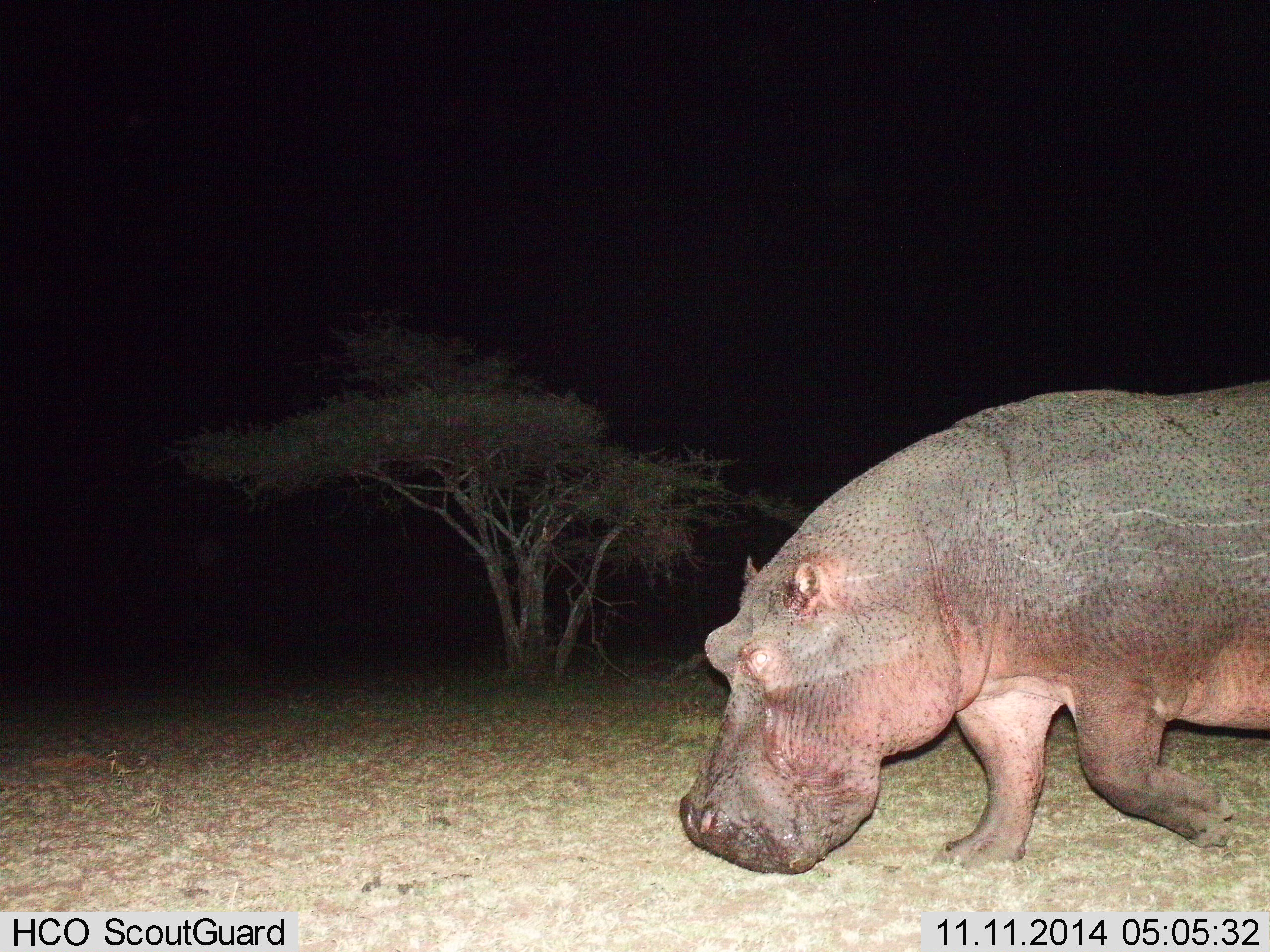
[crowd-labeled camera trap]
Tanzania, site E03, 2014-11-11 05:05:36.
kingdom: Animalia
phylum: Chordata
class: Mammalia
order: Artiodactyla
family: Hippopotamidae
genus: Hippopotamus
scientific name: Hippopotamus amphibius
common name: hippopotamus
Hippopotamus (Hippopotamus amphibius), count 1. Behavior (volunteer vote fractions): standing 10%, resting 0%, moving 80%, interacting 0%. Young present (vote fraction): 0%. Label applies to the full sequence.